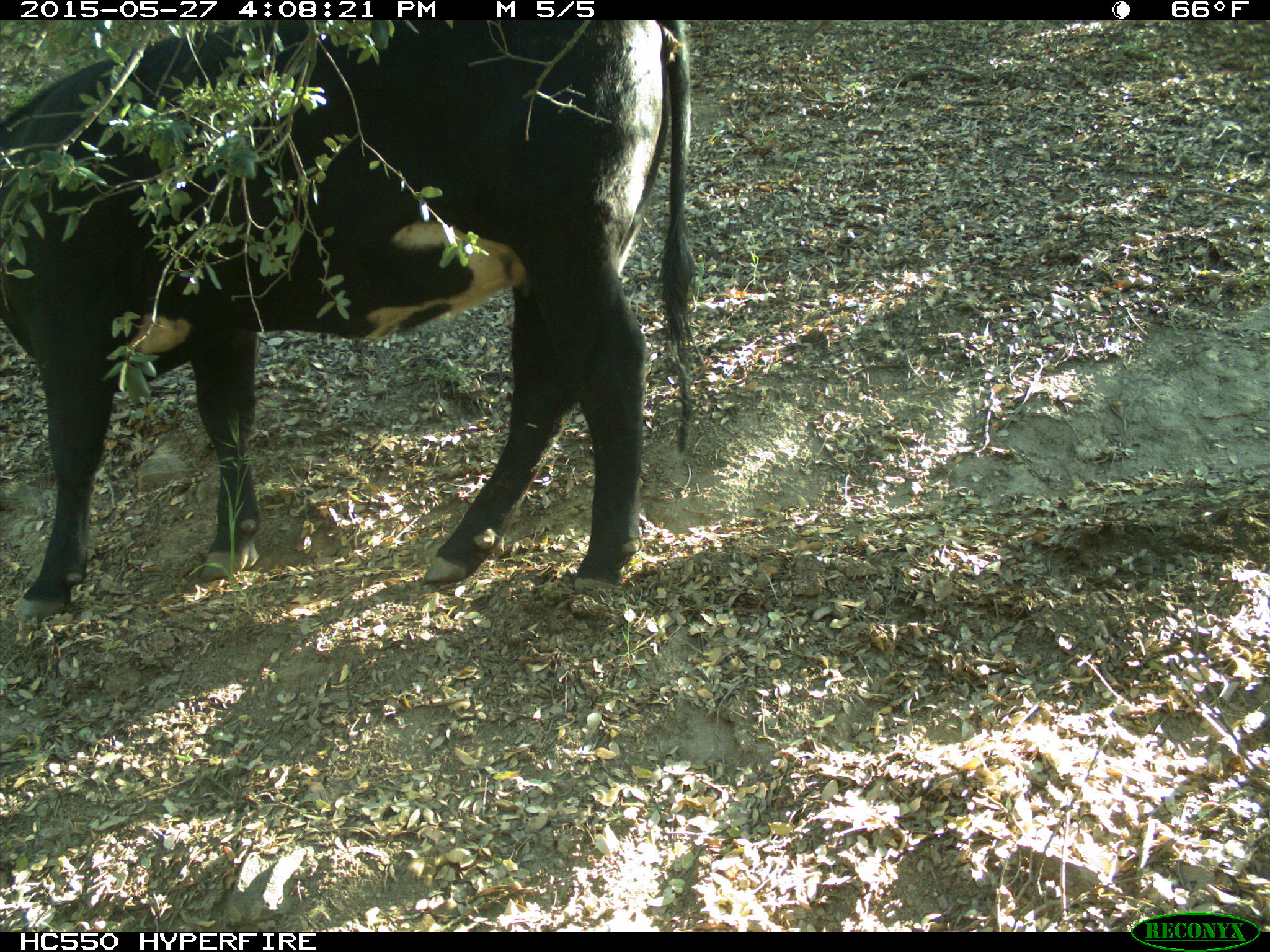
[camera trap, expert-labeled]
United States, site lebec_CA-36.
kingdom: Animalia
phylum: Chordata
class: Mammalia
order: Artiodactyla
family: Bovidae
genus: Bos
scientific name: Bos taurus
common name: domestic cow